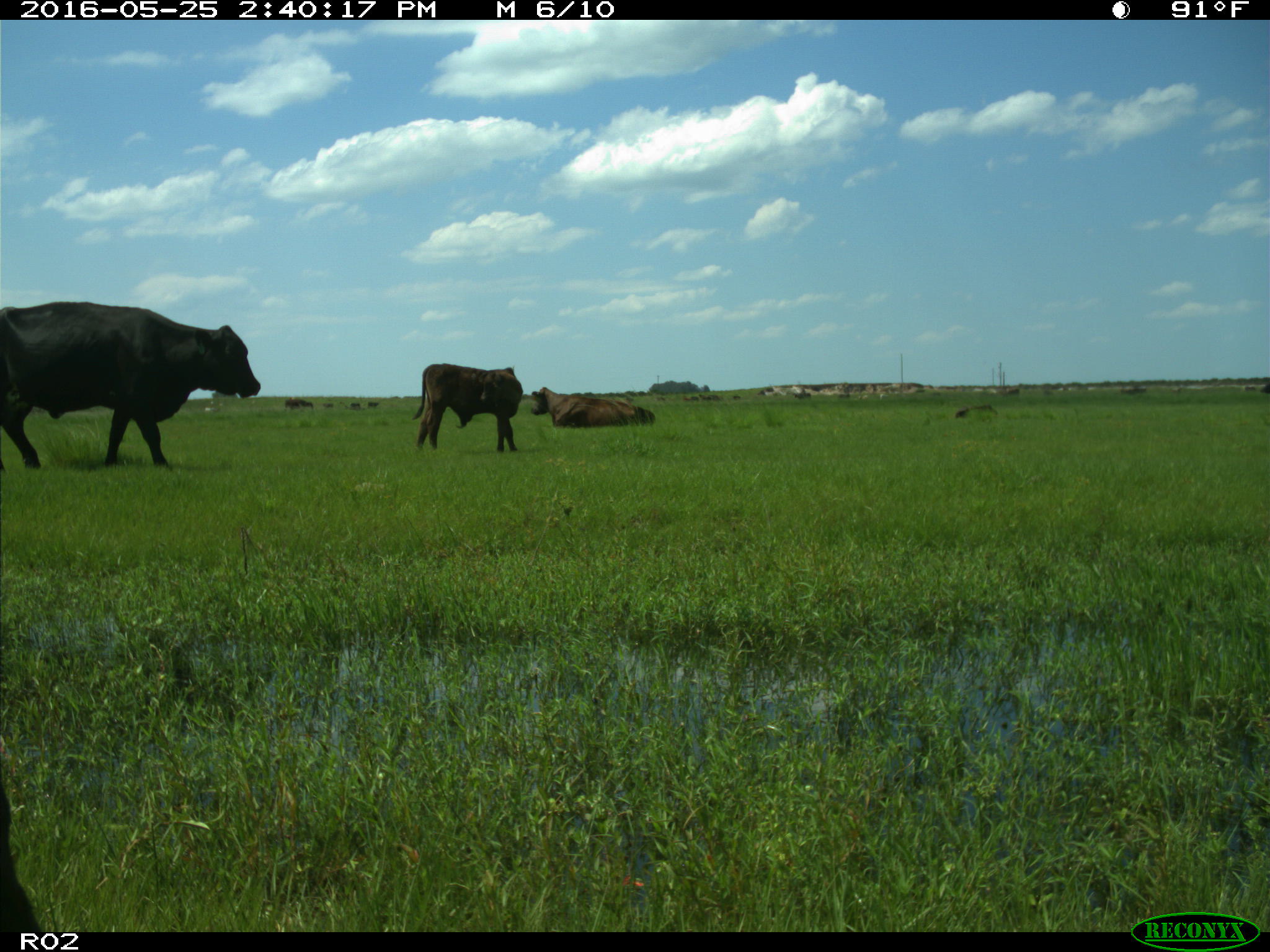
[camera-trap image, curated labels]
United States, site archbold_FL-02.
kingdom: Animalia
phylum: Chordata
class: Mammalia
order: Artiodactyla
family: Bovidae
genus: Bos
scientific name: Bos taurus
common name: domestic cow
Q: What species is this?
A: Bos taurus (domestic cow).